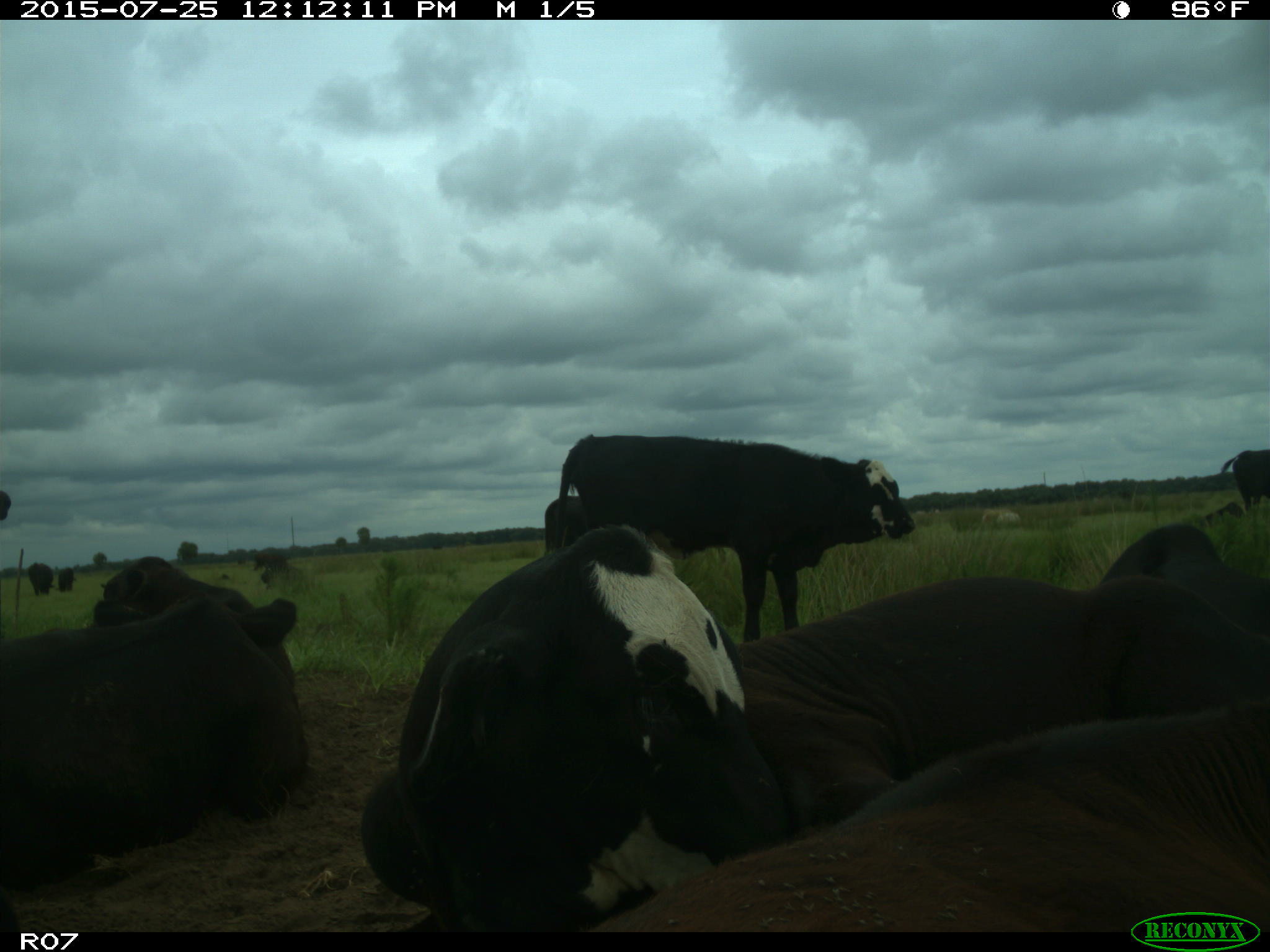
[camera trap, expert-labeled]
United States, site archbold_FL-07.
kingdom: Animalia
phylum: Chordata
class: Mammalia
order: Artiodactyla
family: Bovidae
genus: Bos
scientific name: Bos taurus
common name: domestic cow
Bos taurus (domestic cow).